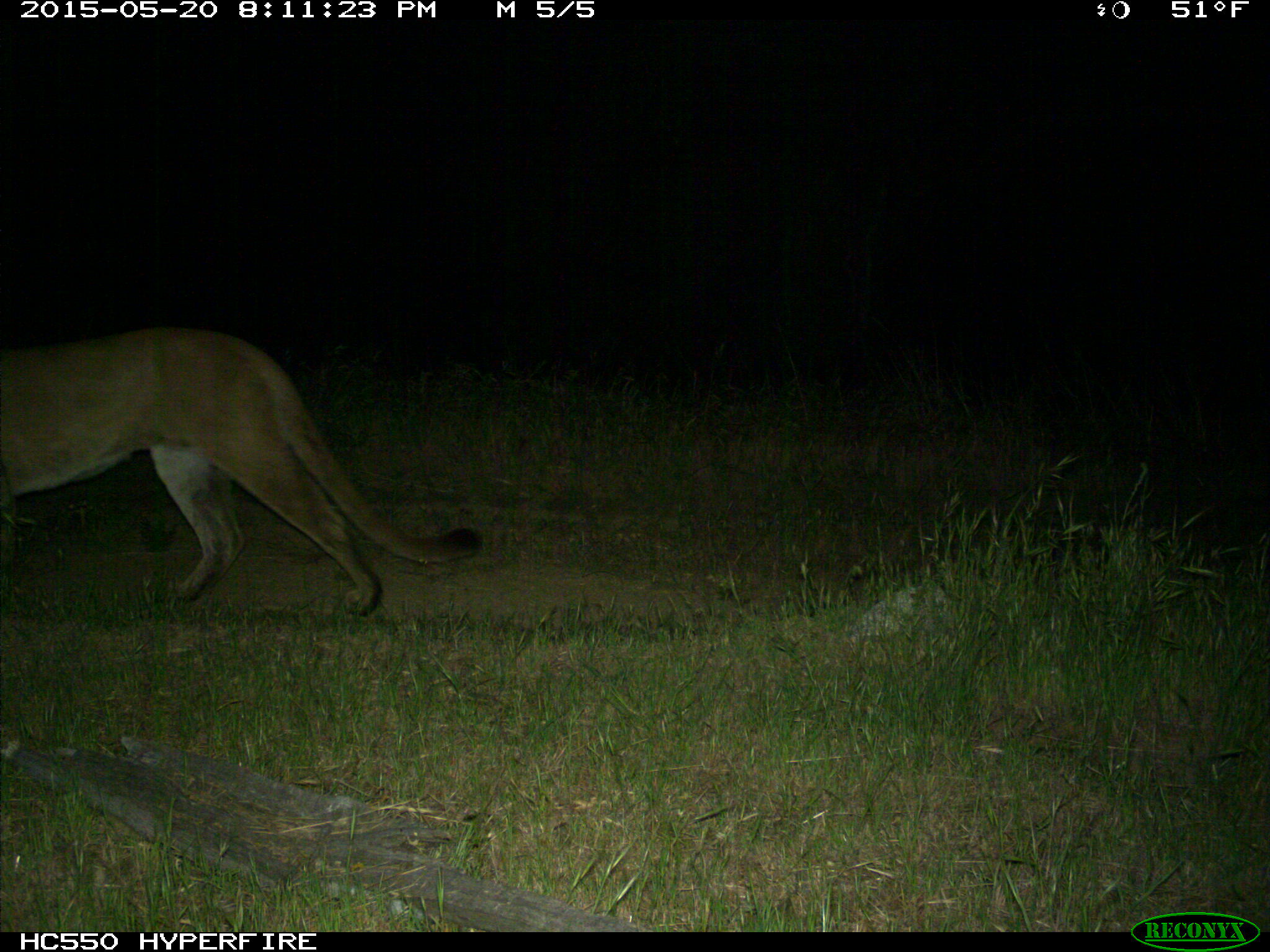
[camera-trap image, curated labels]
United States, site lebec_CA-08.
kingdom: Animalia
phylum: Chordata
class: Mammalia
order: Carnivora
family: Felidae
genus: Puma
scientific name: Puma concolor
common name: mountain lion